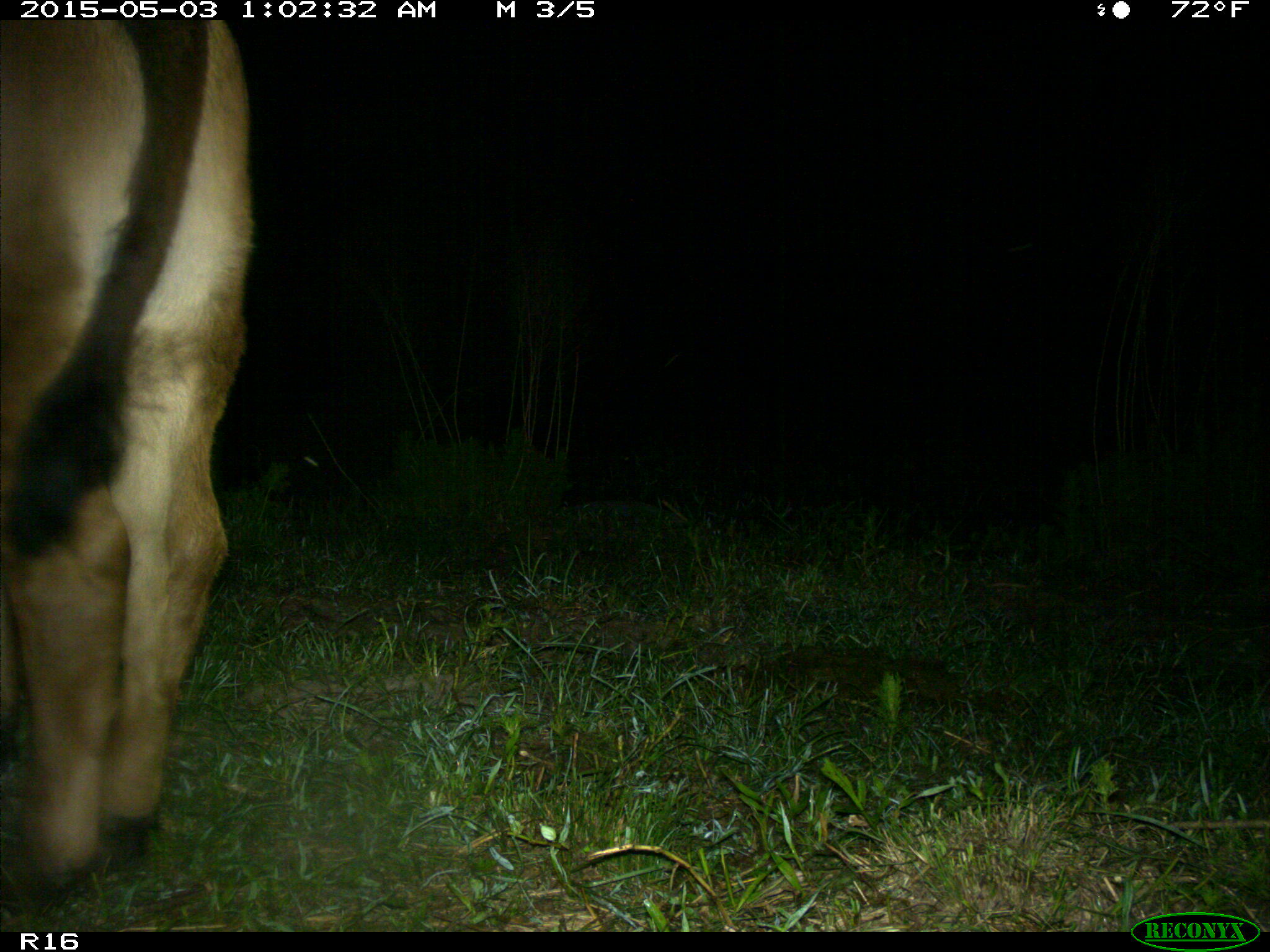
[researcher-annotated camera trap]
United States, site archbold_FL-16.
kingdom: Animalia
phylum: Chordata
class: Mammalia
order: Artiodactyla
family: Bovidae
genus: Bos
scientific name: Bos taurus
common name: domestic cow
Bos taurus (domestic cow).